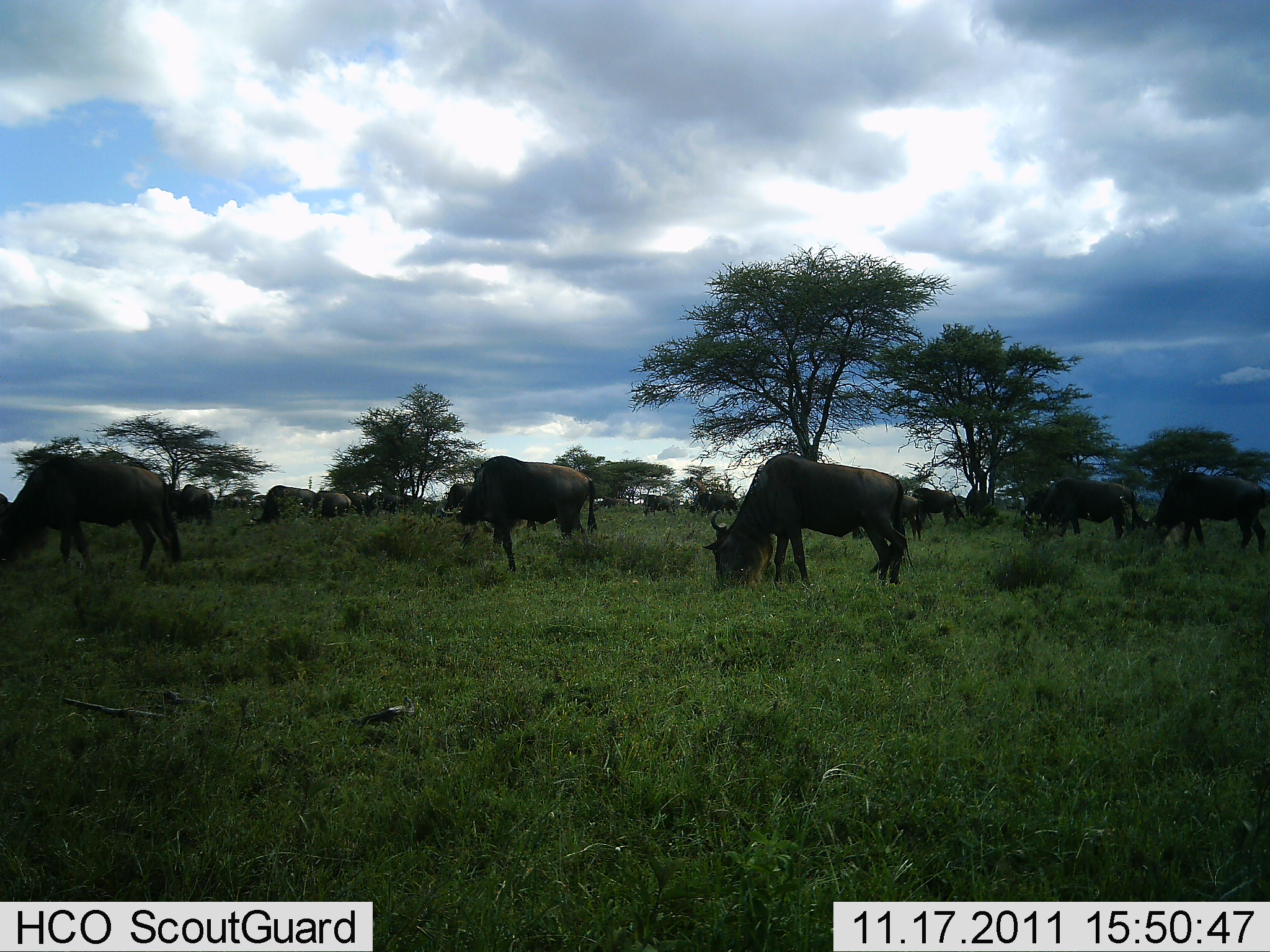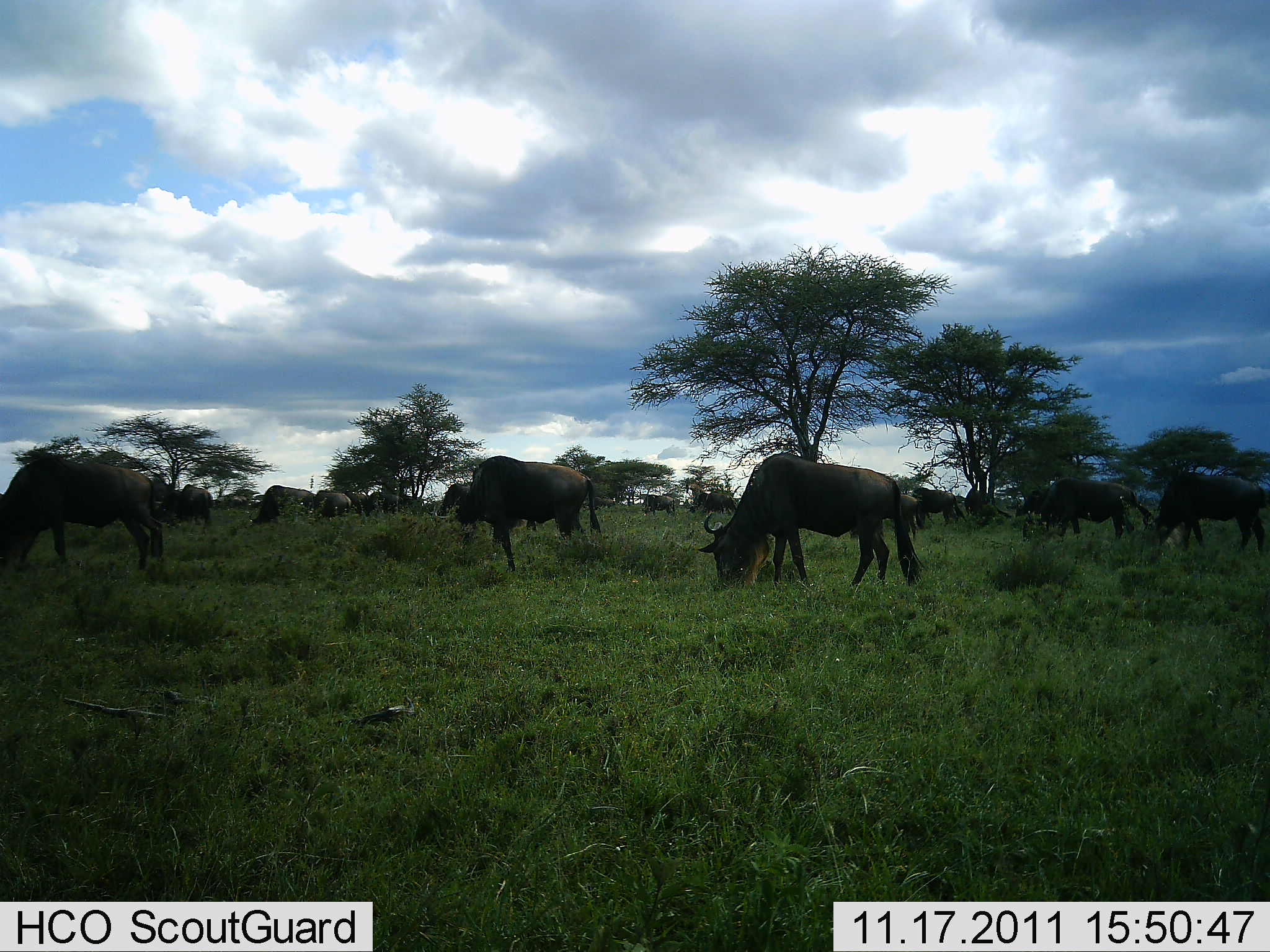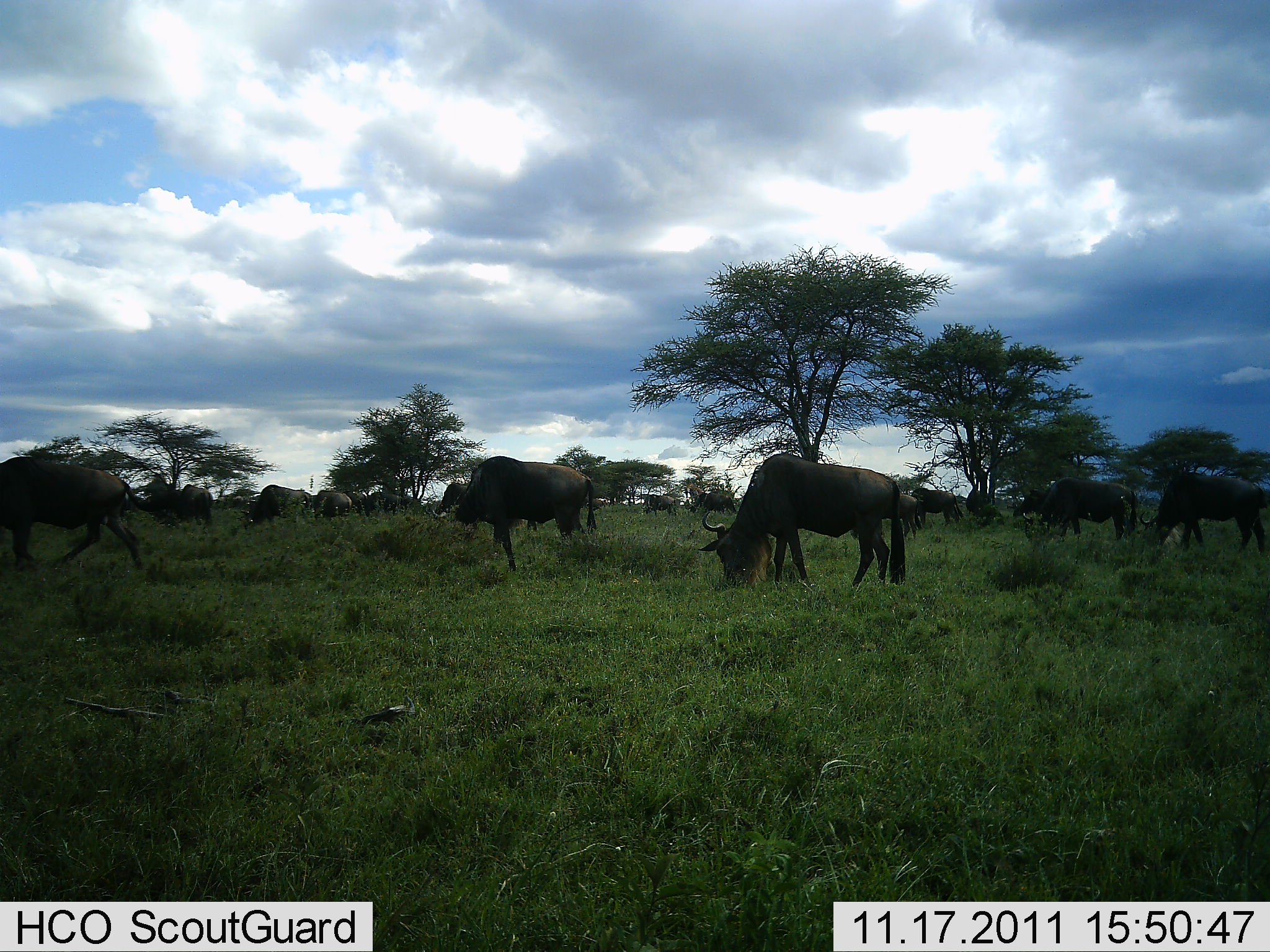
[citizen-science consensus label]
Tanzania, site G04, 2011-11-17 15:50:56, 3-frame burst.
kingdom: Animalia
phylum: Chordata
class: Mammalia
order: Artiodactyla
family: Bovidae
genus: Connochaetes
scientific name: Connochaetes taurinus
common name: blue wildebeest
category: wildebeest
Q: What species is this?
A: Wildebeest (blue wildebeest) (Connochaetes taurinus).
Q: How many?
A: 11-50.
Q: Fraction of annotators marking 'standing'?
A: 50%.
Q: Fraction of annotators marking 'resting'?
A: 0%.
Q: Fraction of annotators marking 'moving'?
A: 33%.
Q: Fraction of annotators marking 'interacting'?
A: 0%.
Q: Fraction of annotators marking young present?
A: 0%.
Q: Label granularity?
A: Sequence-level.